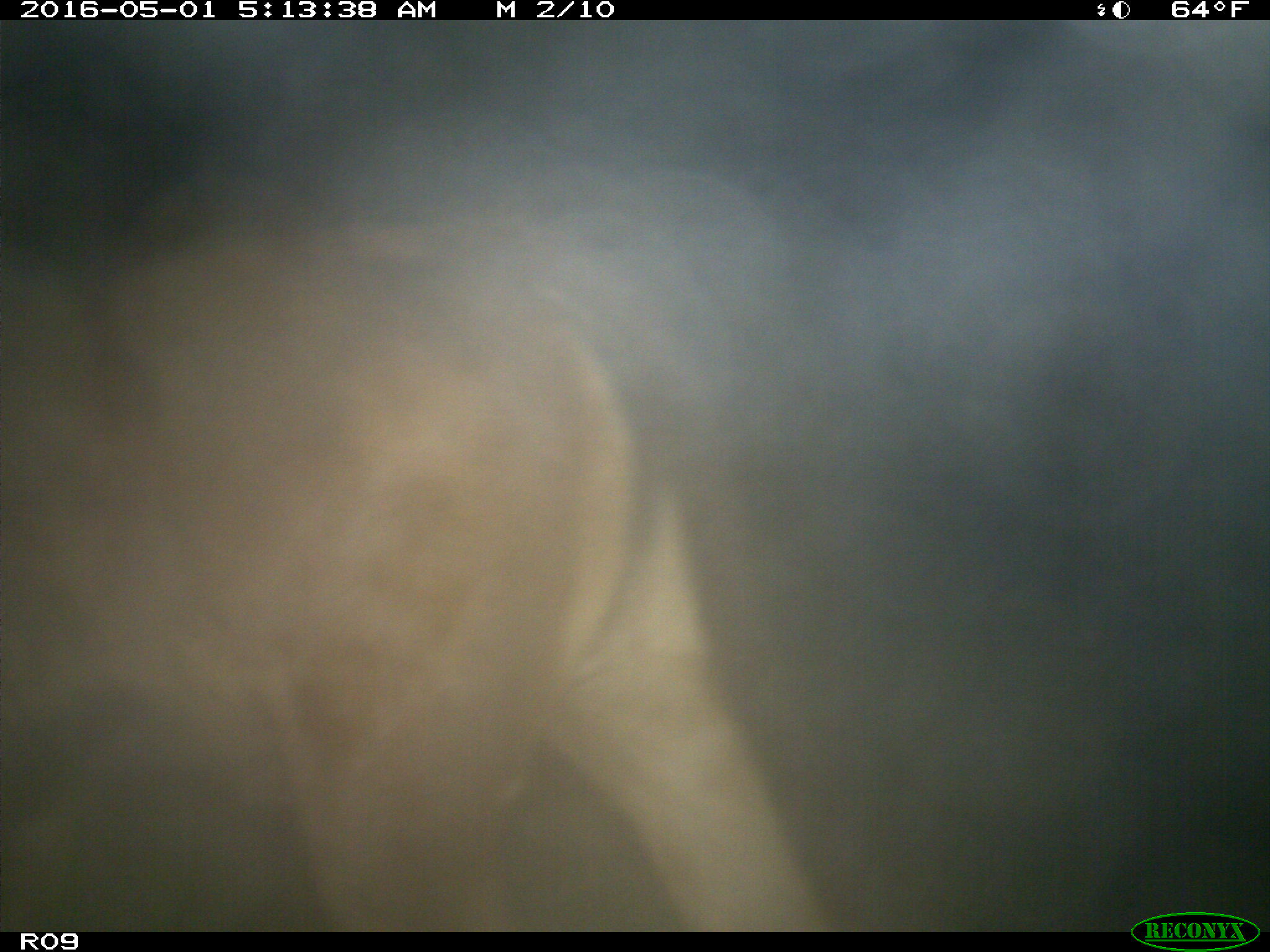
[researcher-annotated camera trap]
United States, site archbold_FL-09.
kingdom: Animalia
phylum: Chordata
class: Mammalia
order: Artiodactyla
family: Bovidae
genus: Bos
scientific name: Bos taurus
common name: domestic cow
Bos taurus (domestic cow).